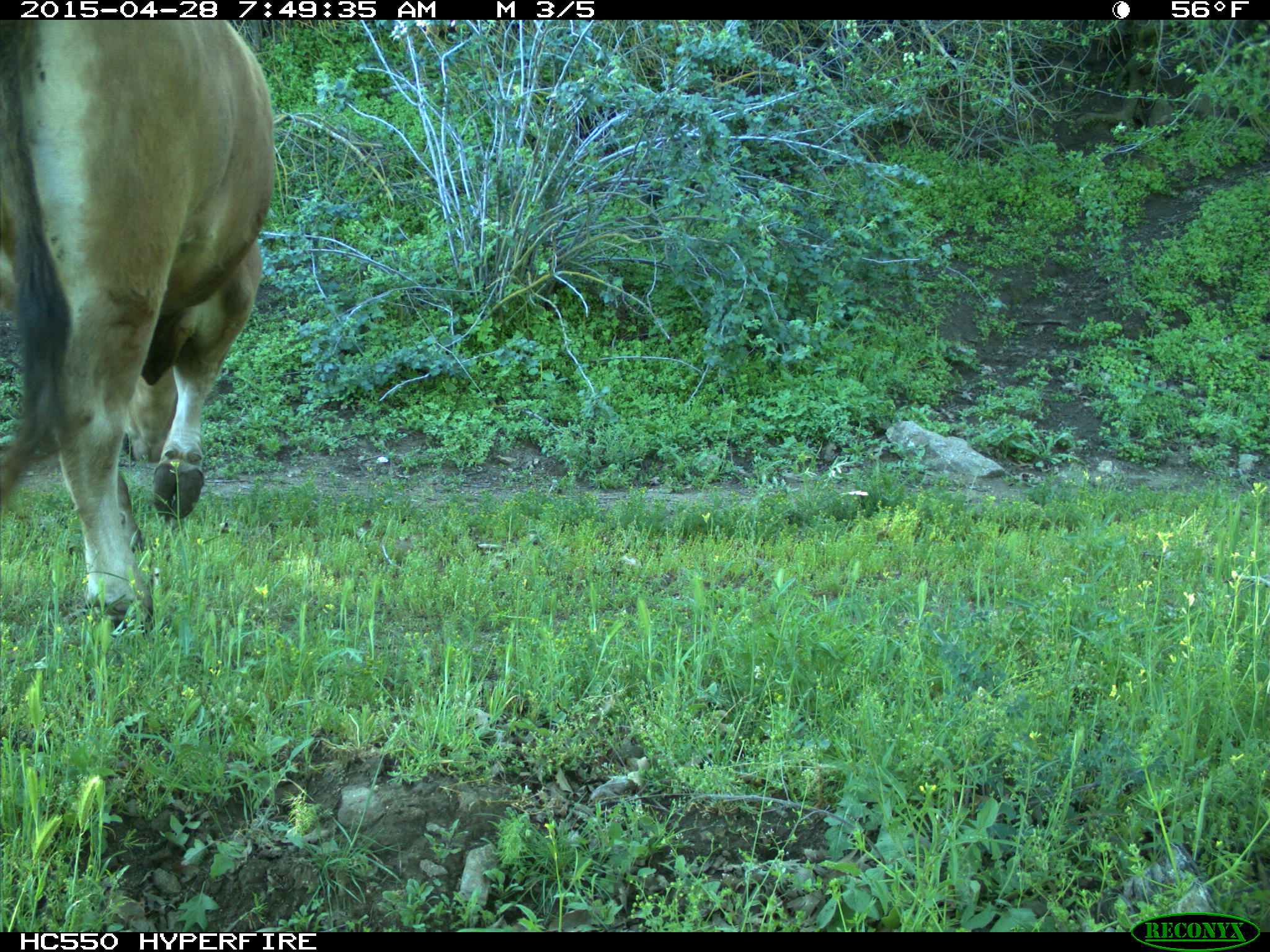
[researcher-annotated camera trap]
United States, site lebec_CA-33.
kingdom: Animalia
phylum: Chordata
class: Mammalia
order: Artiodactyla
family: Bovidae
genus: Bos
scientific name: Bos taurus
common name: domestic cow